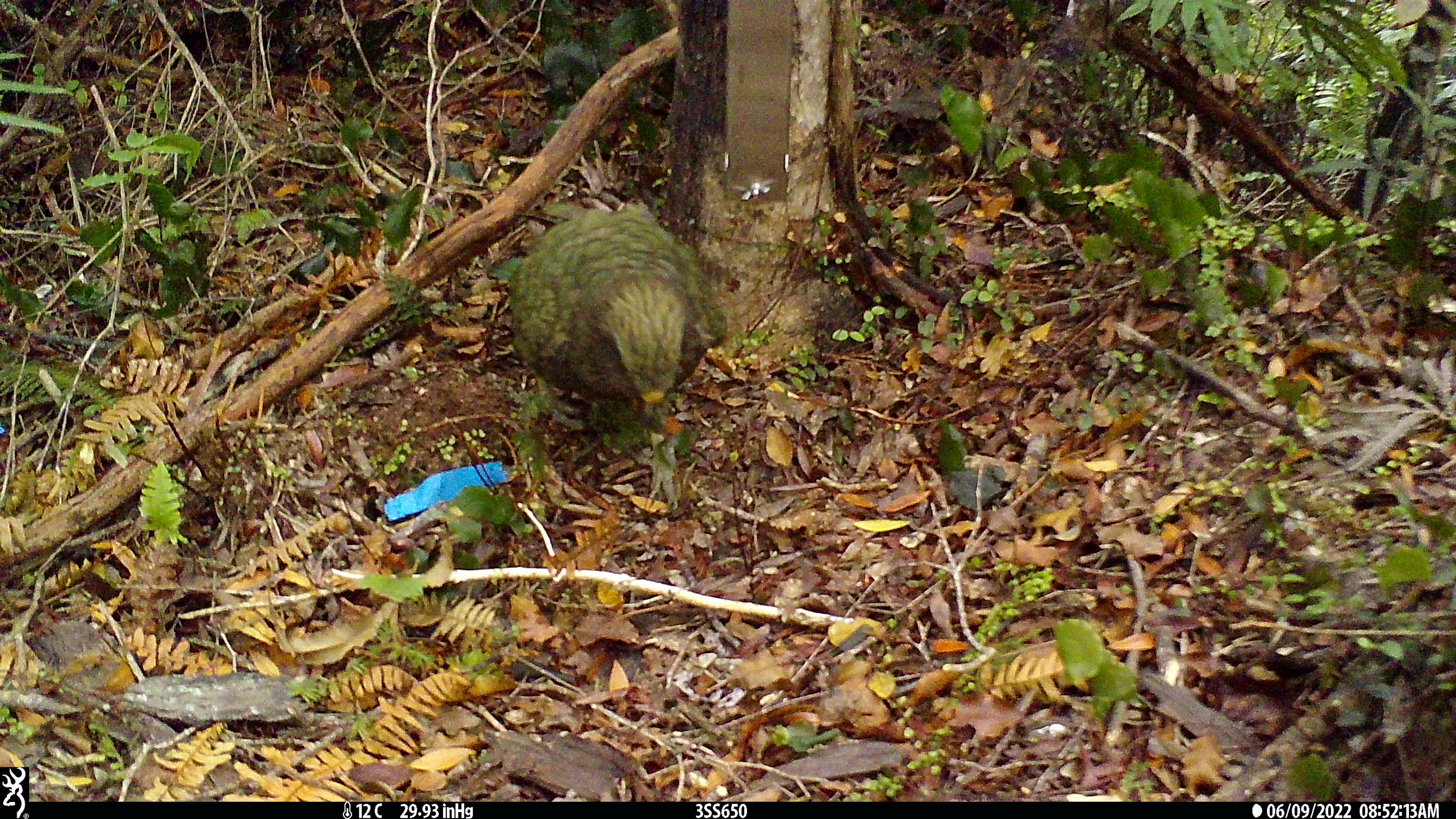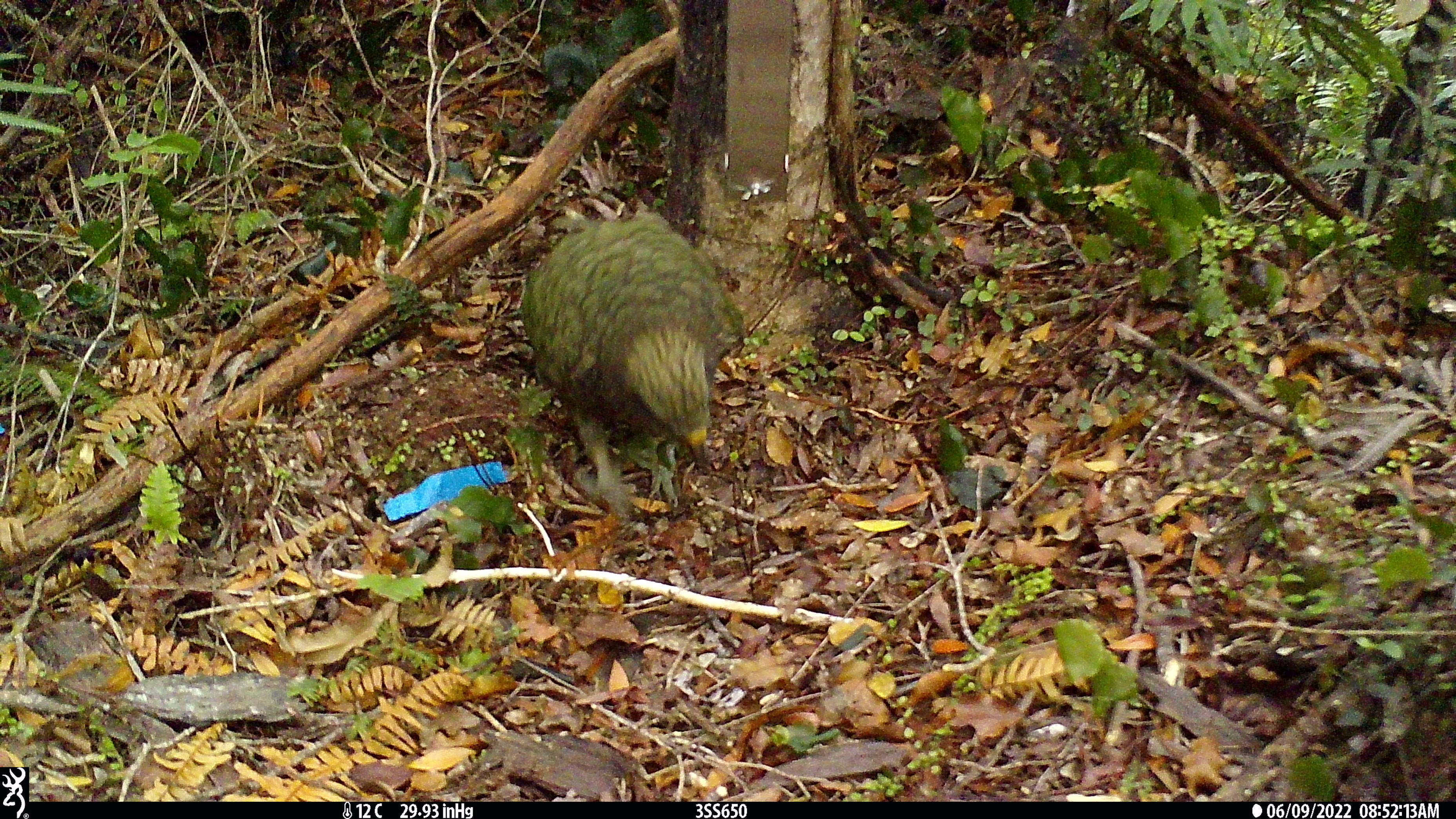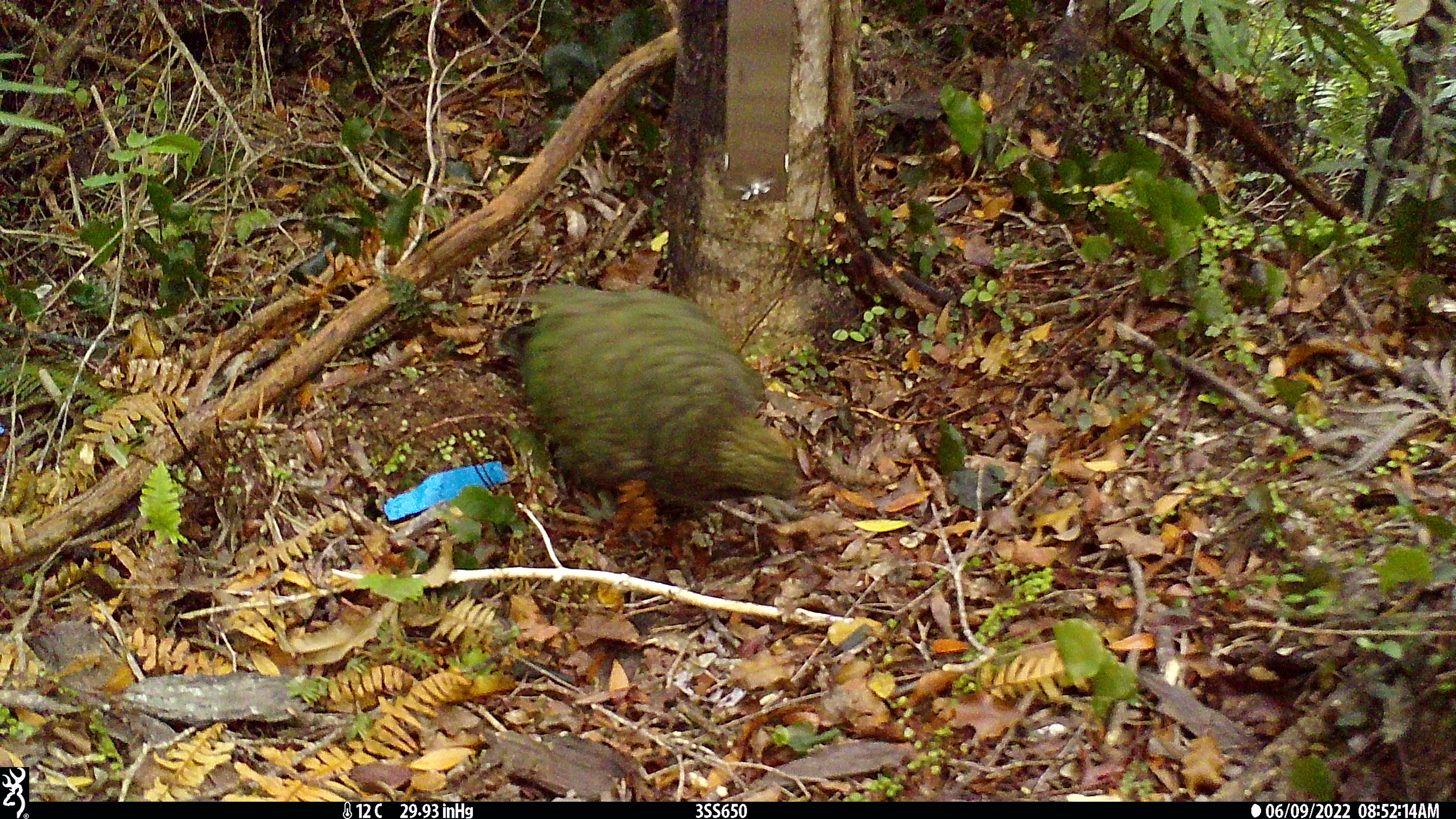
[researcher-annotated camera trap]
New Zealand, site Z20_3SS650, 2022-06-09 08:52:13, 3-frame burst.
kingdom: Animalia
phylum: Chordata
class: Aves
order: Psittaciformes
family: Strigopidae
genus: Nestor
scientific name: Nestor notabilis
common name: kea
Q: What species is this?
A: Kea (Nestor notabilis).